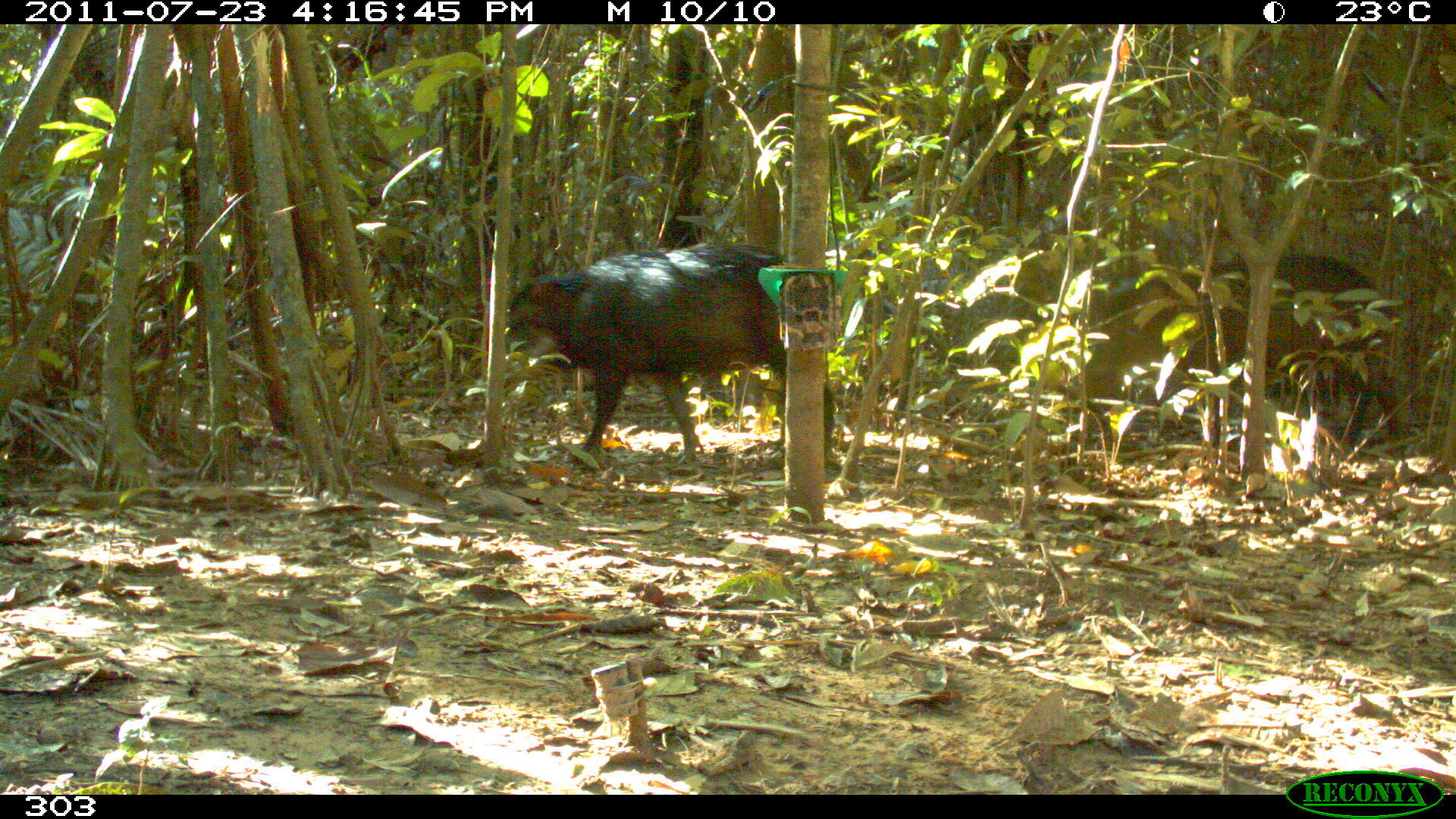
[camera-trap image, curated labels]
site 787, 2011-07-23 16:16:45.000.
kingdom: Animalia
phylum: Chordata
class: Mammalia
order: Artiodactyla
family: Tayassuidae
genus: Tayassu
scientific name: Tayassu pecari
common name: white-lipped peccary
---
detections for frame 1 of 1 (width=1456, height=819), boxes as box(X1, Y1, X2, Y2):
tayassu pecari: box(504, 242, 838, 472); box(1089, 251, 1401, 458)